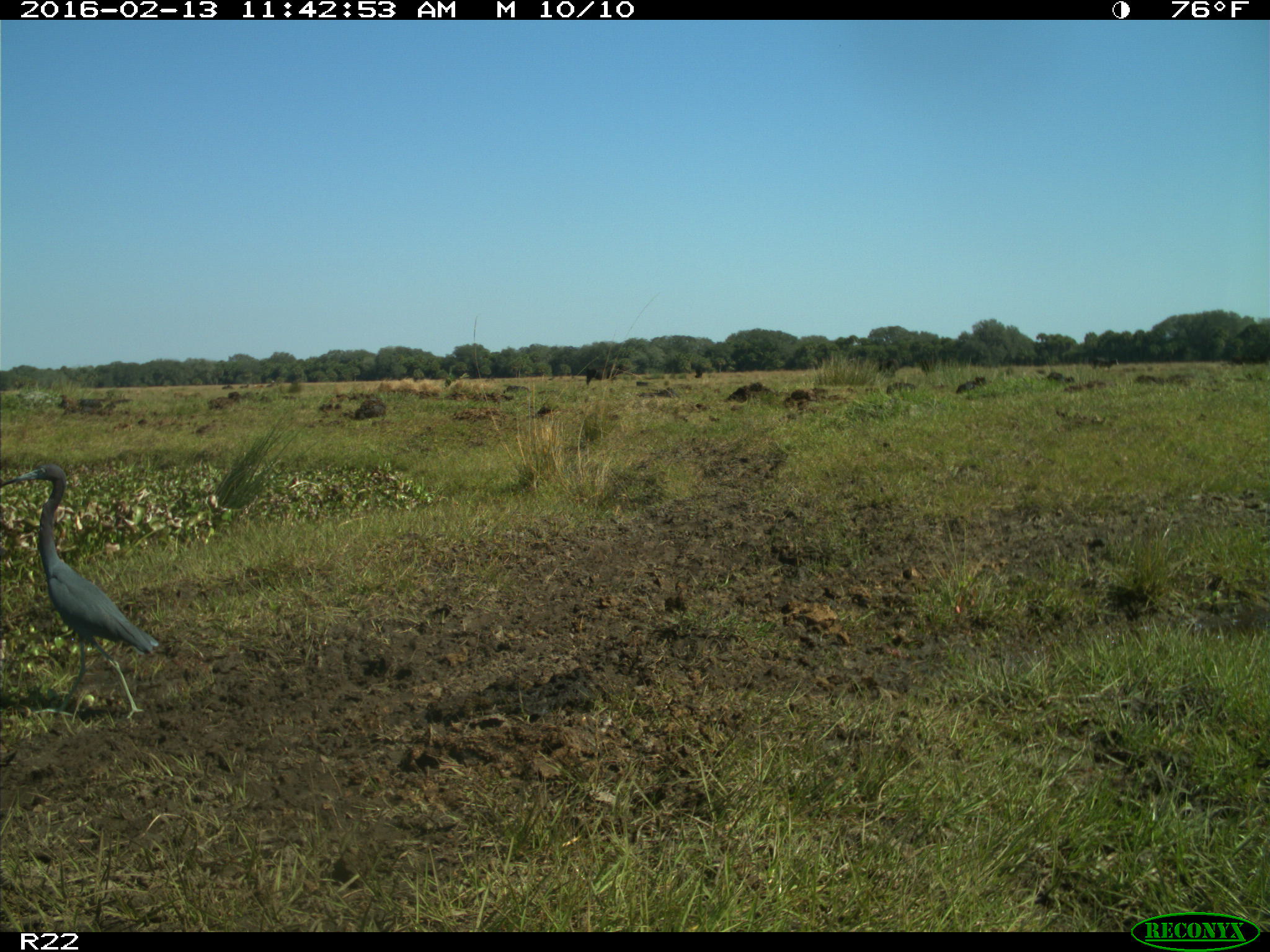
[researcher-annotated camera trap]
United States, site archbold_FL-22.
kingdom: Animalia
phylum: Chordata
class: Mammalia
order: Artiodactyla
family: Bovidae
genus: Bos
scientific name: Bos taurus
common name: domestic cow